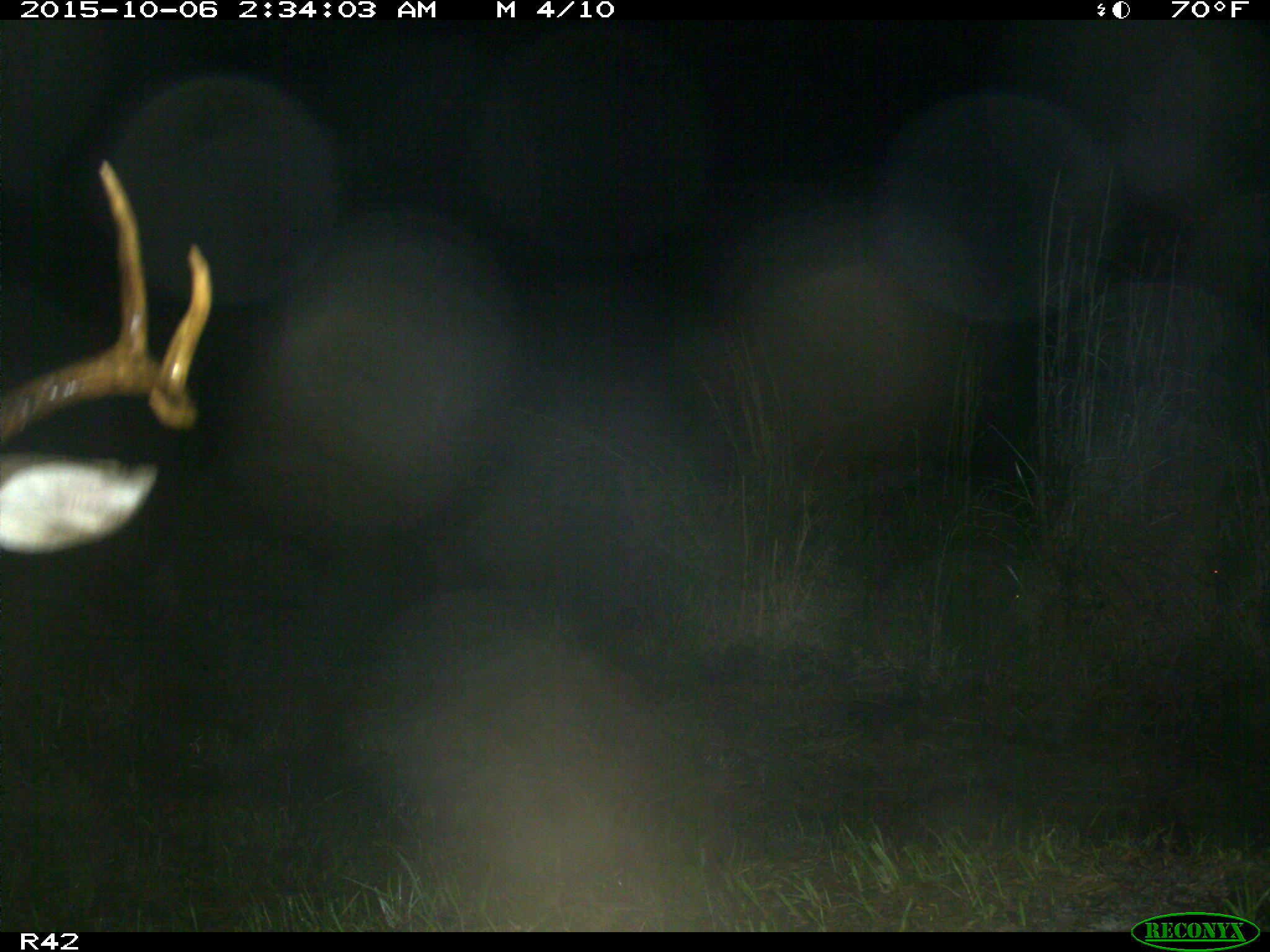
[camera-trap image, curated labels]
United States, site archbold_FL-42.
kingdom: Animalia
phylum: Chordata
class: Mammalia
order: Artiodactyla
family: Cervidae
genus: Odocoileus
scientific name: Odocoileus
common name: deer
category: unidentified deer